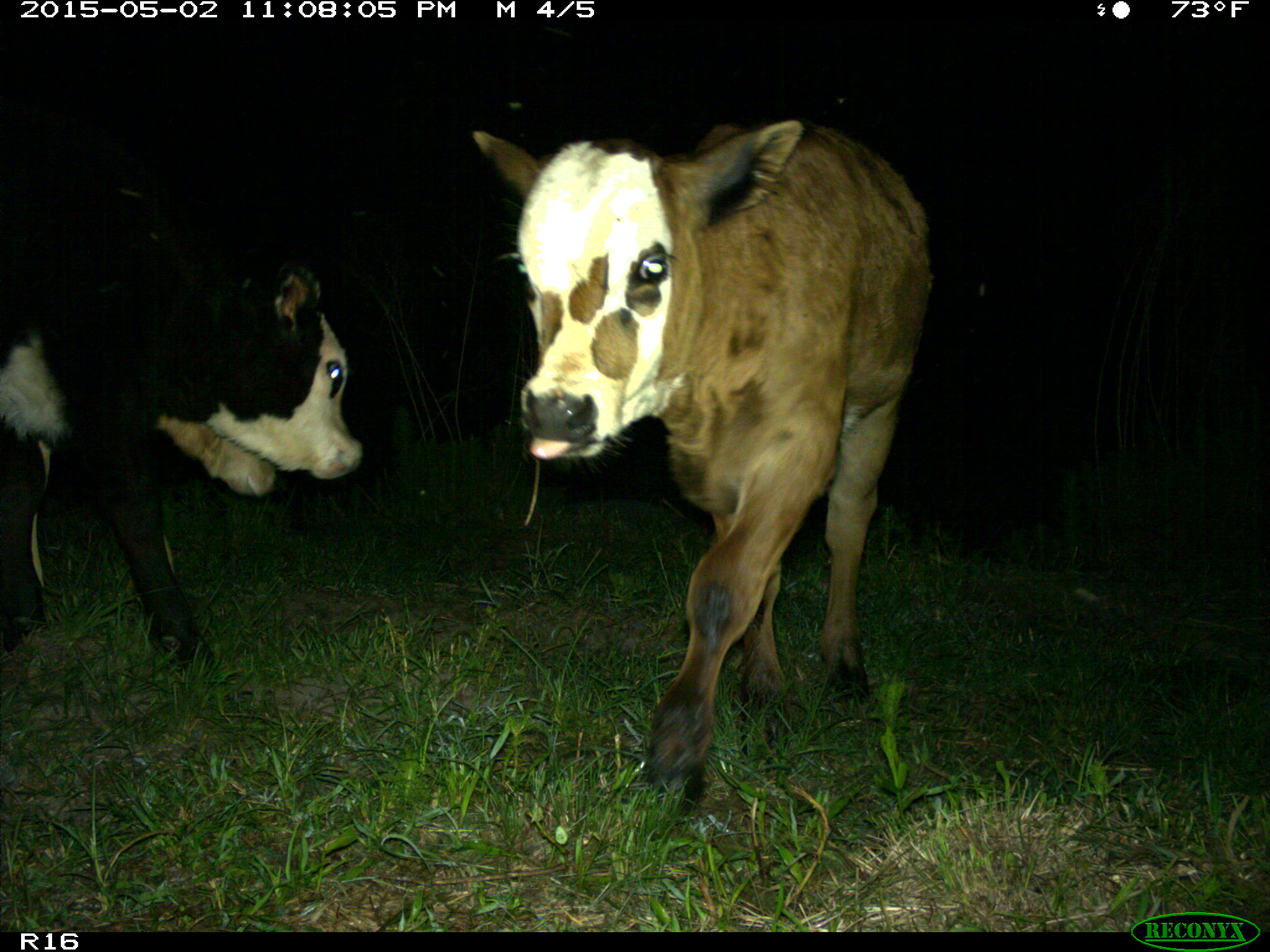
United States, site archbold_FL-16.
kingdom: Animalia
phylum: Chordata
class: Mammalia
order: Artiodactyla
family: Bovidae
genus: Bos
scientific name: Bos taurus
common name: domestic cow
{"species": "Bos taurus (domestic cow)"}